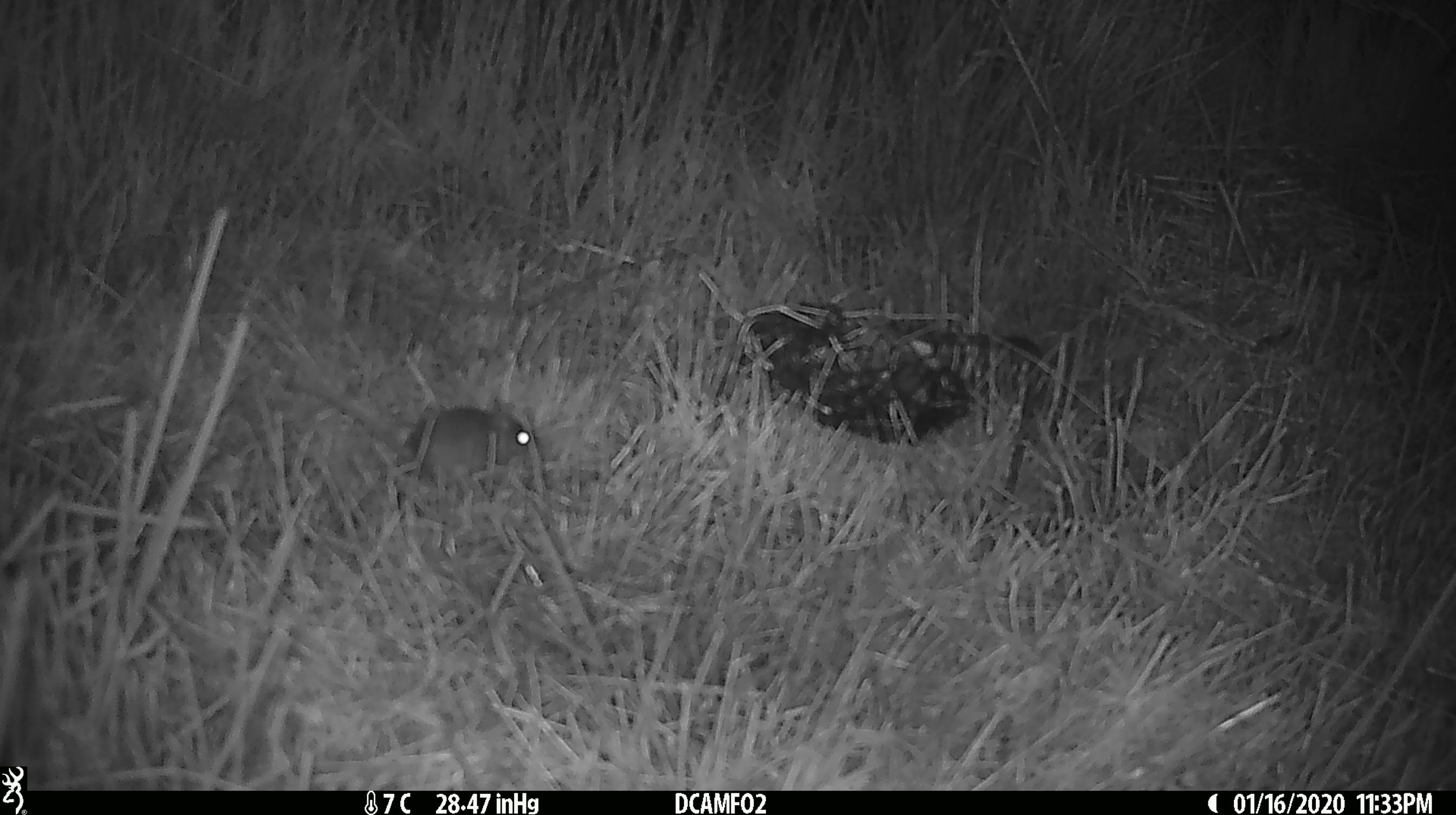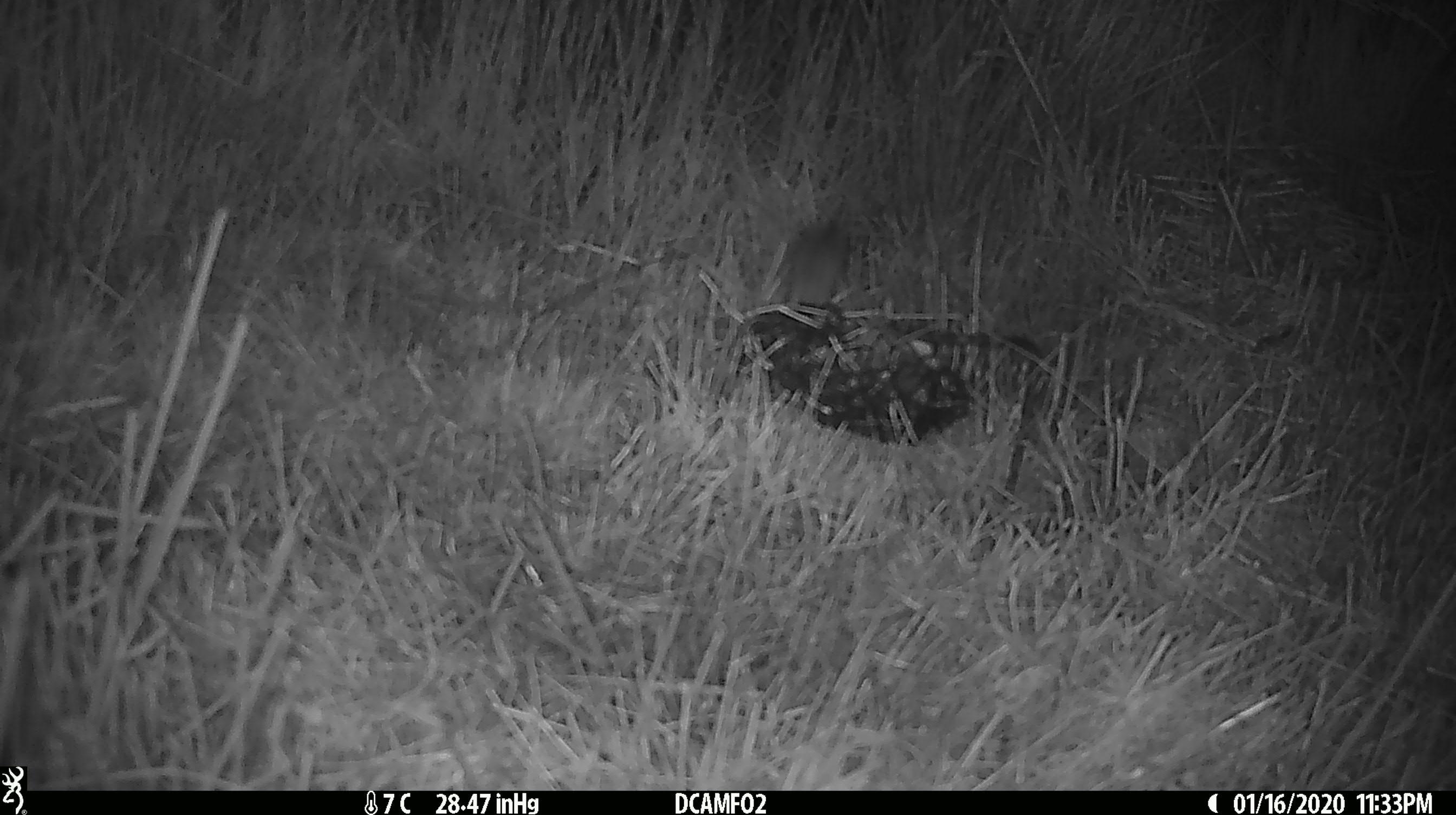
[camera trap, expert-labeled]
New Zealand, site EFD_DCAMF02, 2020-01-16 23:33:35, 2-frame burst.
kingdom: Animalia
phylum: Chordata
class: Mammalia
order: Rodentia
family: Muridae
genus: Mus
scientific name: Mus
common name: mouse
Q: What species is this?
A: Mouse (Mus).